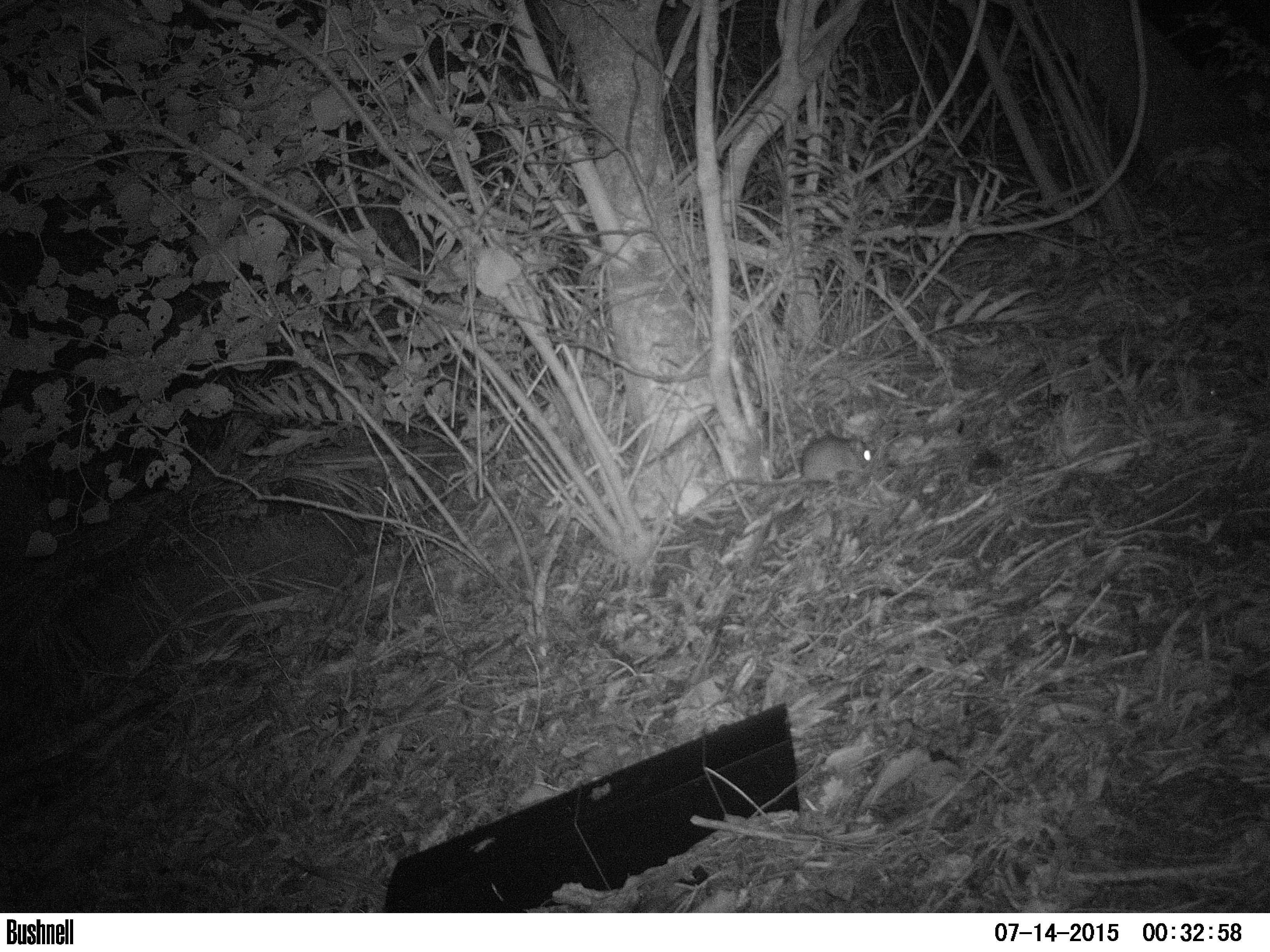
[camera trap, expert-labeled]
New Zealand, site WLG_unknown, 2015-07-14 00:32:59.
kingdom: Animalia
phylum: Chordata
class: Mammalia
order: Rodentia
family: Muridae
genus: Rattus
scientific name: Rattus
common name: rat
Rat (Rattus).